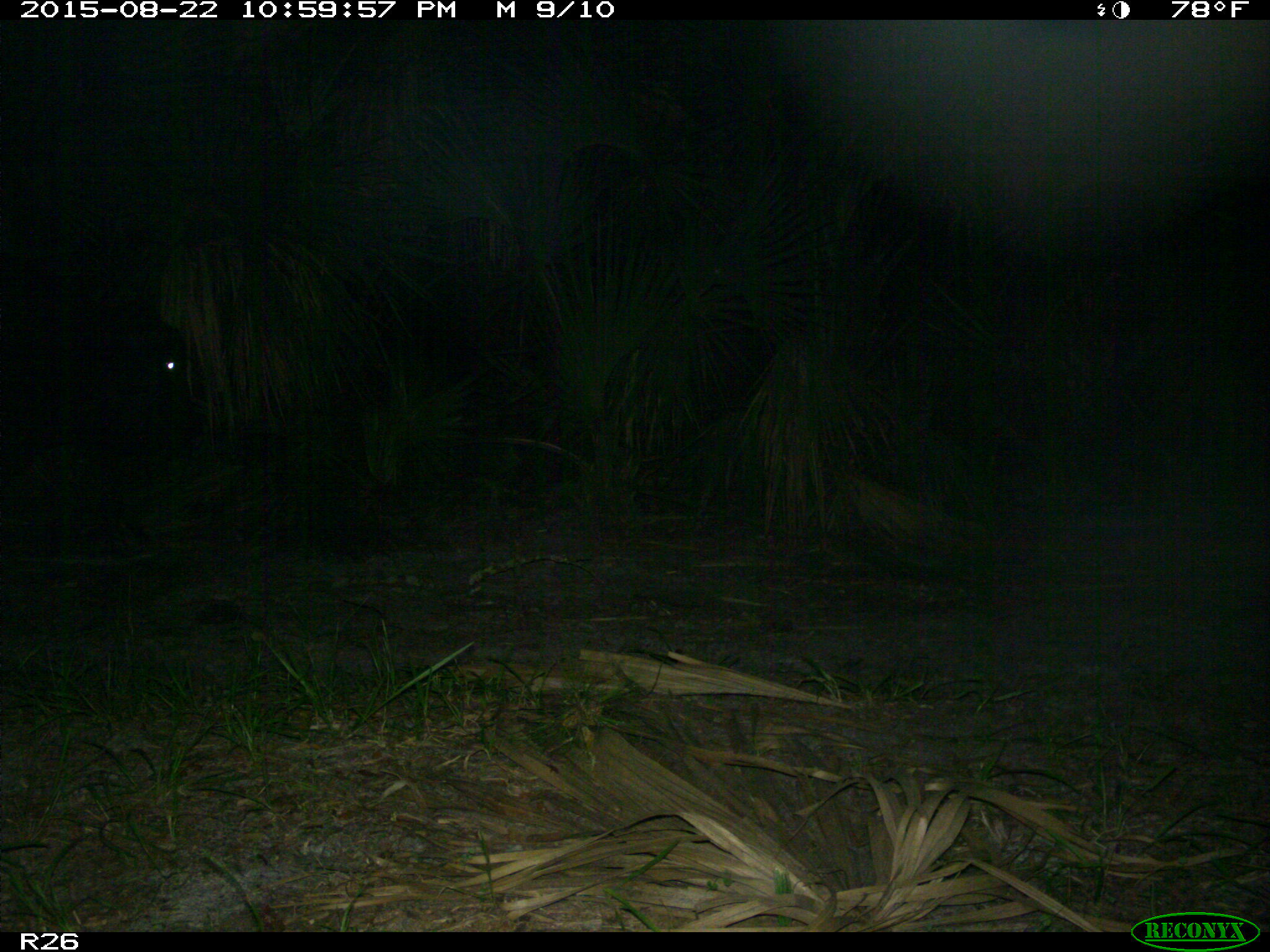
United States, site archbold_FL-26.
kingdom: Animalia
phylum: Chordata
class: Mammalia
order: Artiodactyla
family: Bovidae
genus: Bos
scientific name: Bos taurus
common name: domestic cow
Bos taurus (domestic cow).